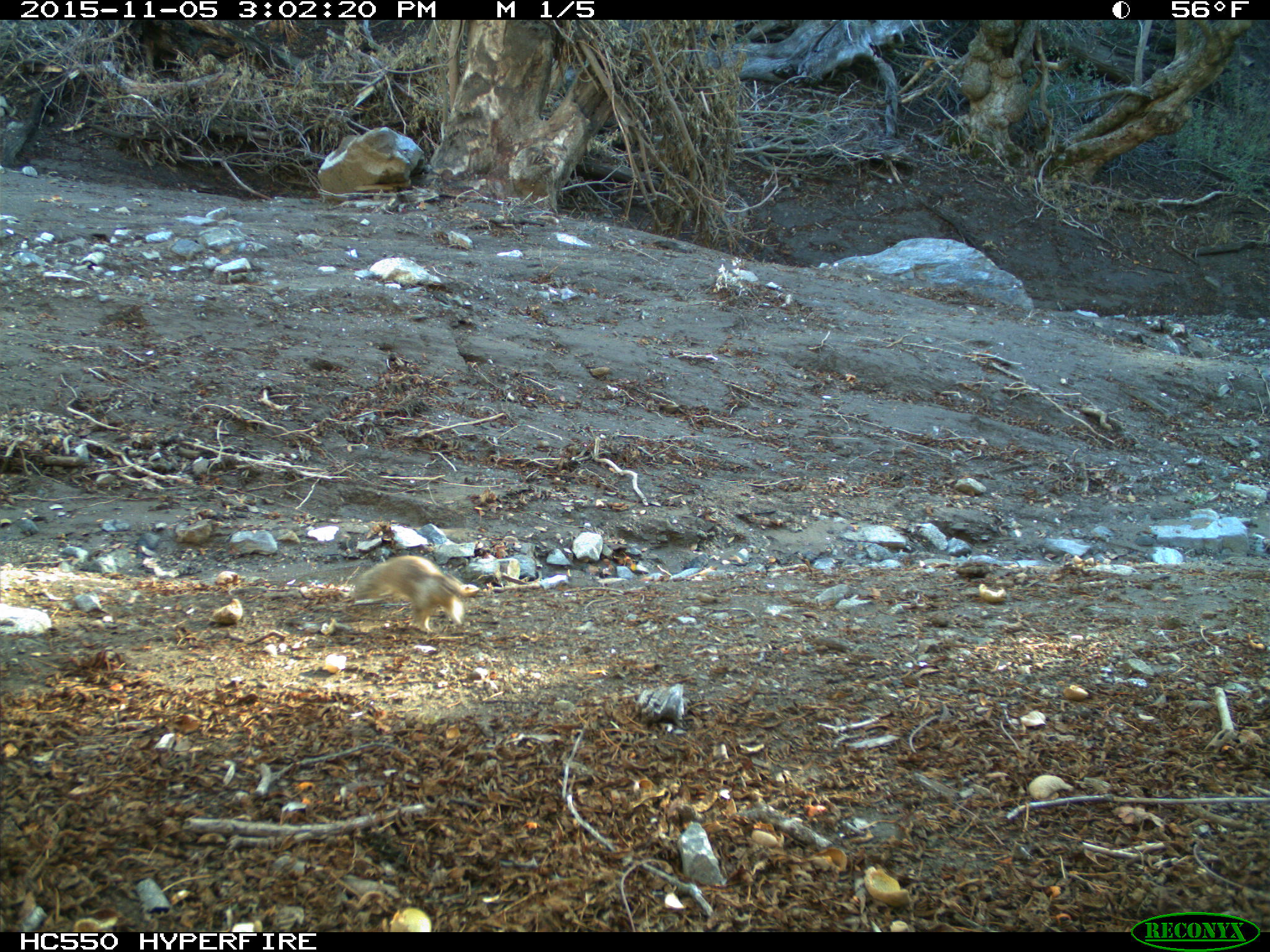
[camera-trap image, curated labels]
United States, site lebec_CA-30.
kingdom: Animalia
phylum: Chordata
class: Mammalia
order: Rodentia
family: Sciuridae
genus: Otospermophilus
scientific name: Otospermophilus beecheyi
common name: california ground squirrel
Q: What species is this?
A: Otospermophilus beecheyi (california ground squirrel).